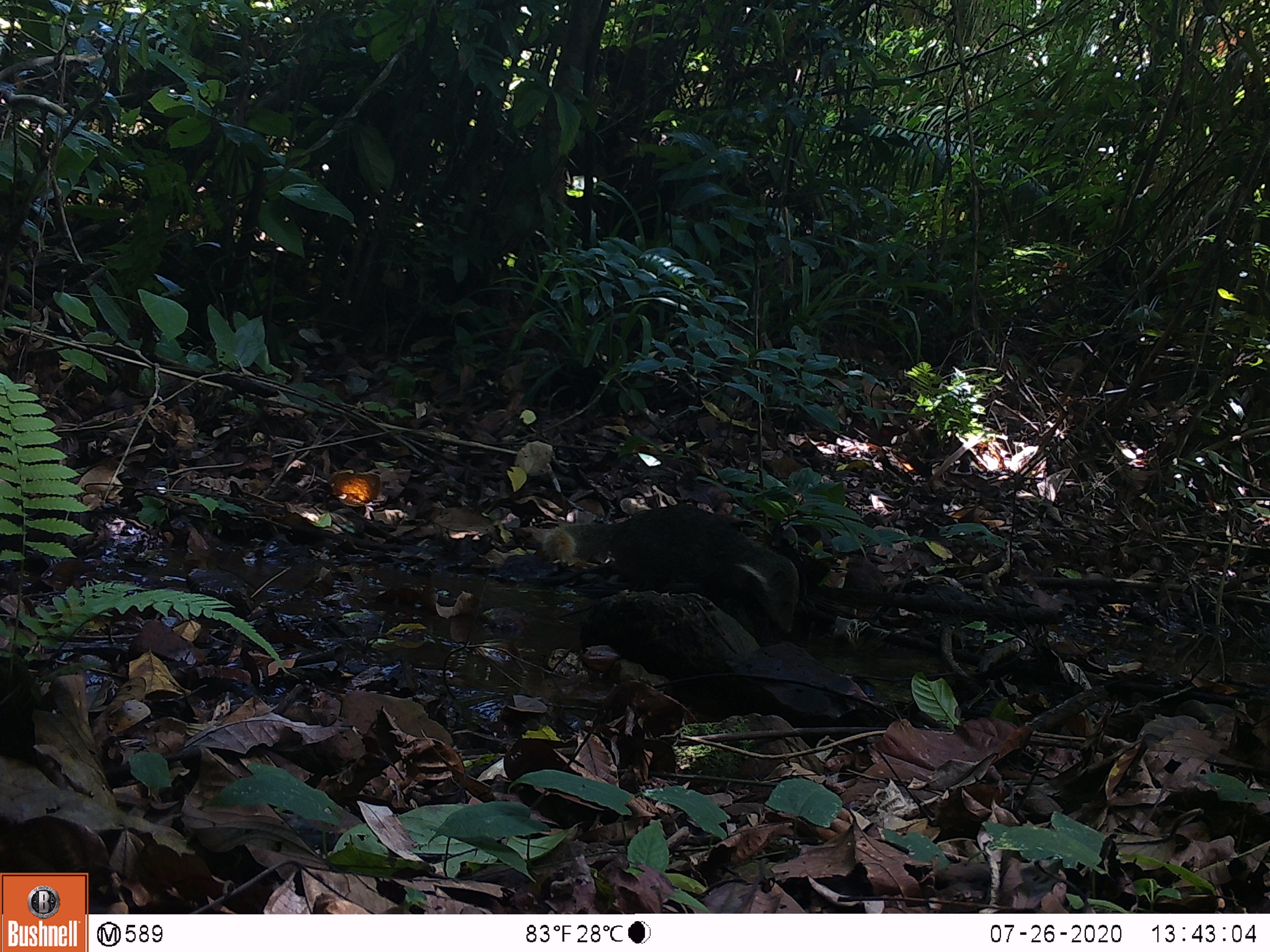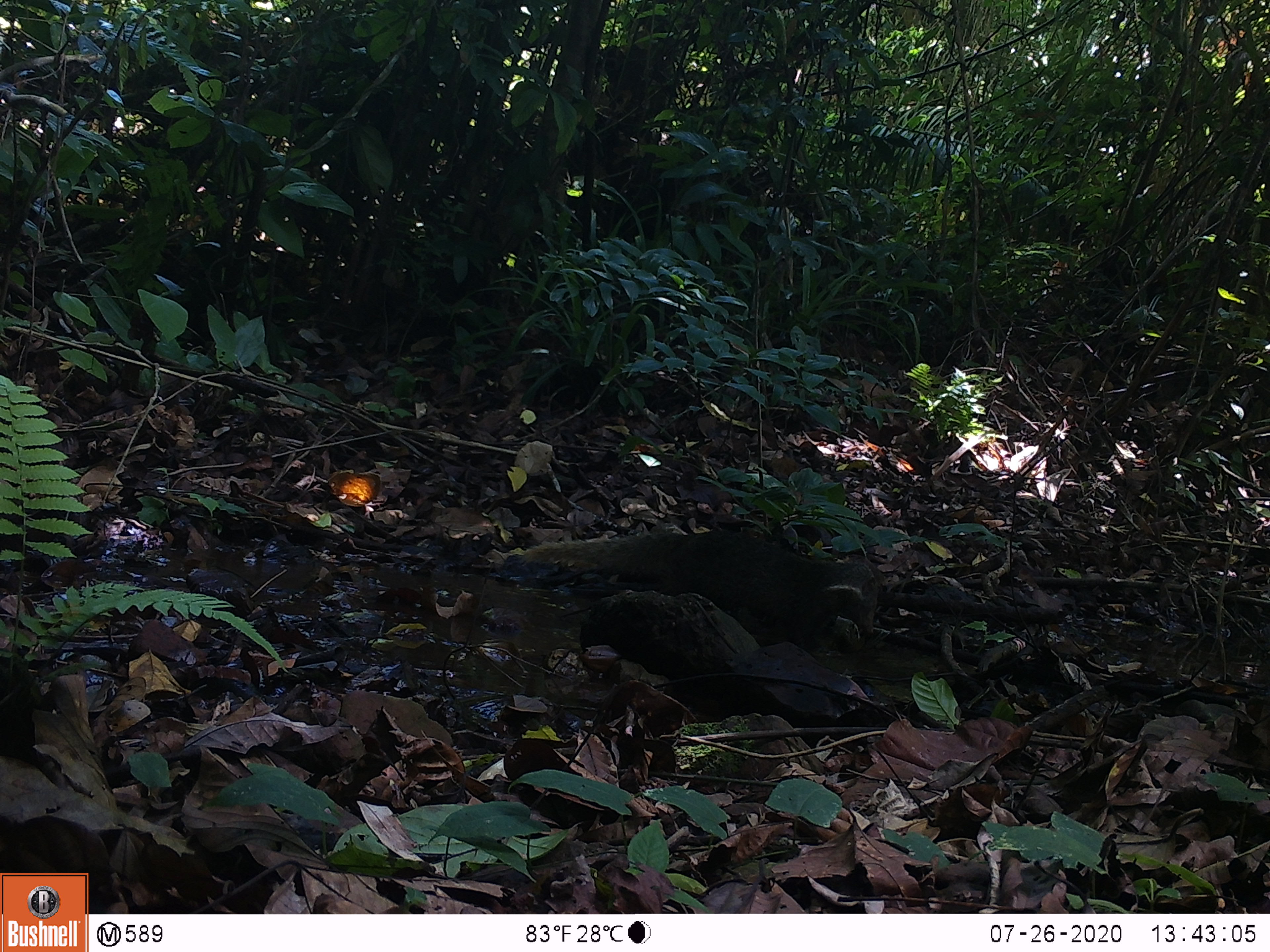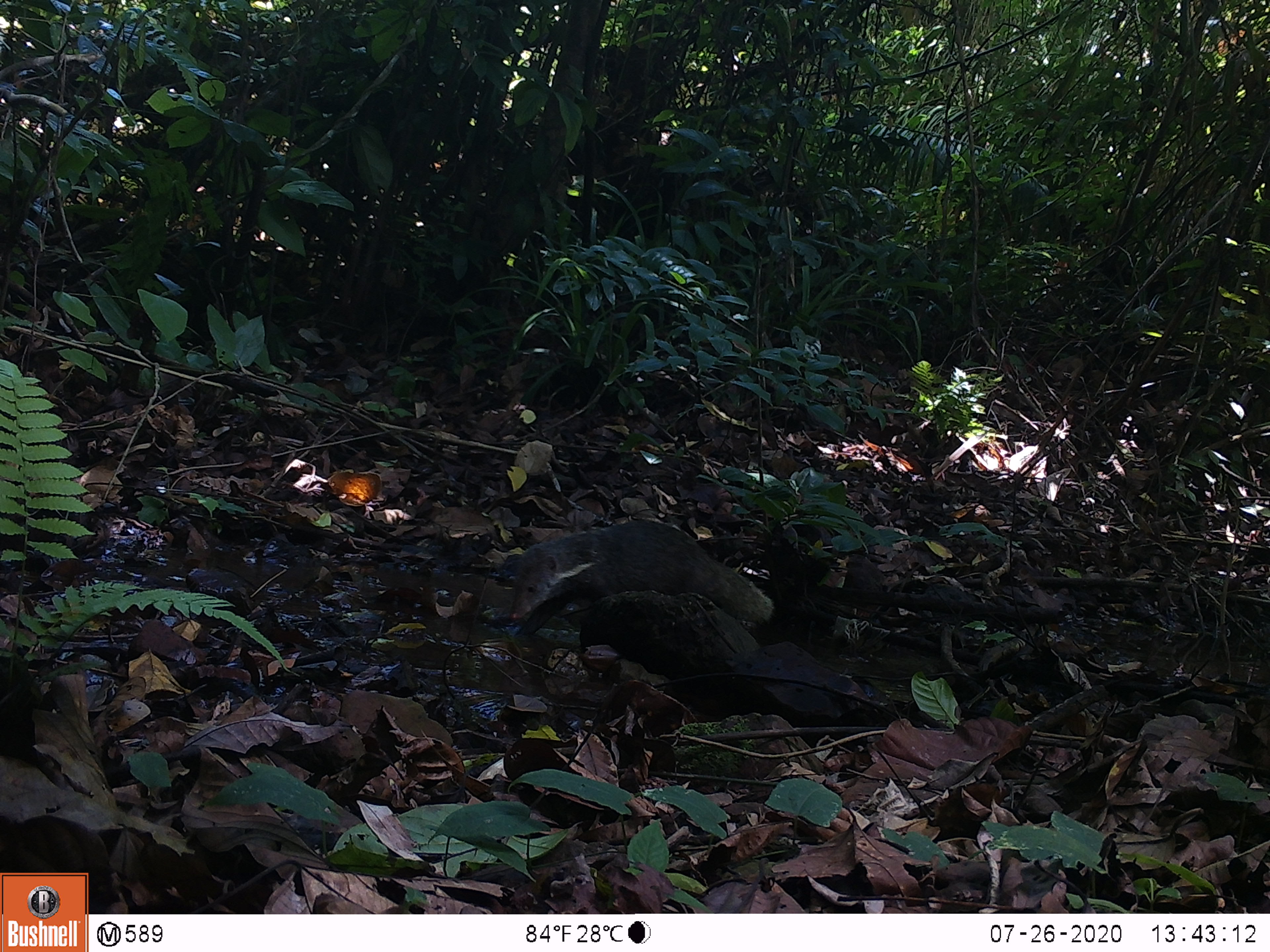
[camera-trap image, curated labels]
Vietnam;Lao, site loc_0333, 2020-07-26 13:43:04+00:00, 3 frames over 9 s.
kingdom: Animalia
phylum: Chordata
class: Mammalia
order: Carnivora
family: Herpestidae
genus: Urva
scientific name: Urva urva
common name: crab-eating mongoose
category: crab eating mongoose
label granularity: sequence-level